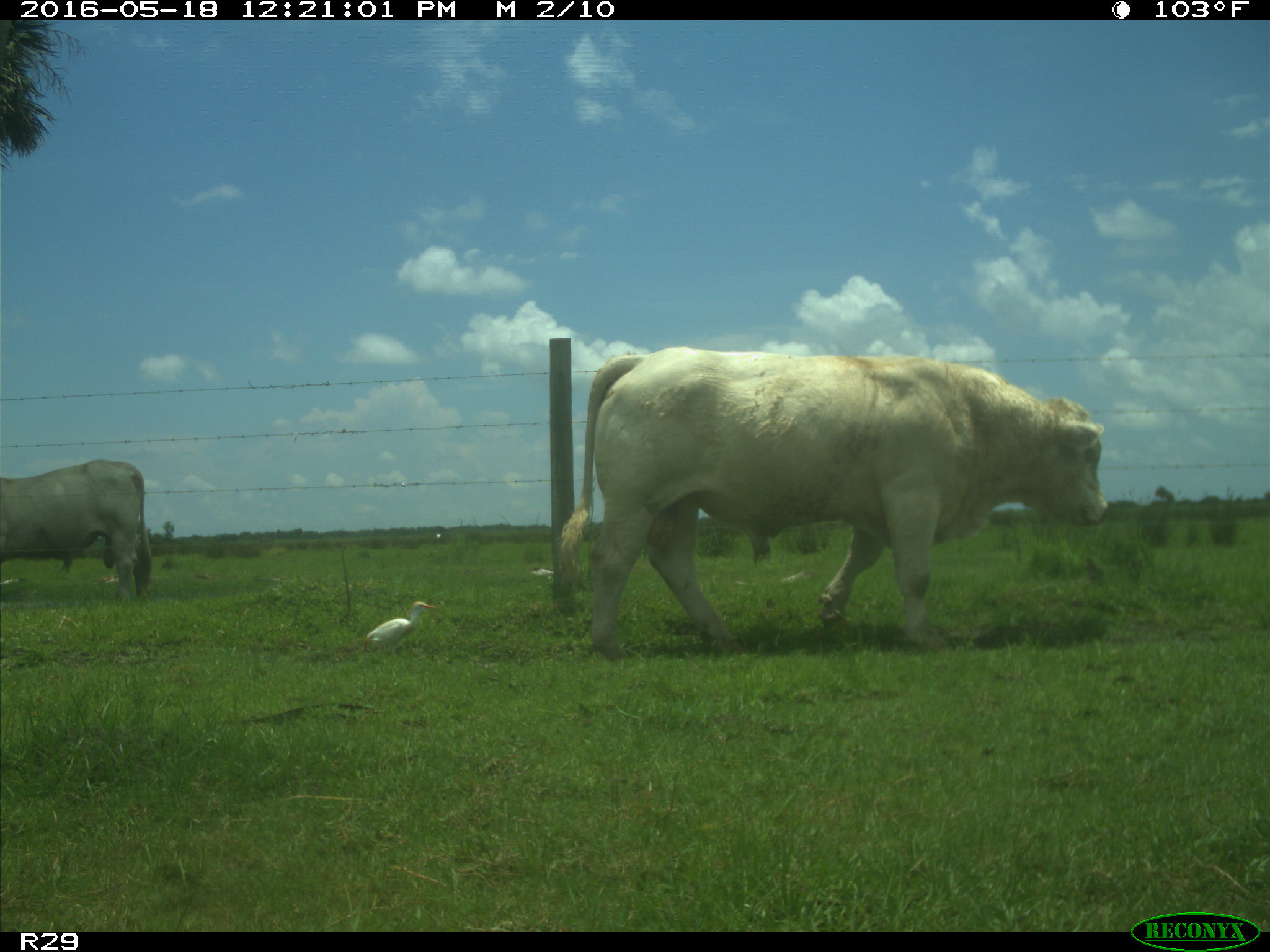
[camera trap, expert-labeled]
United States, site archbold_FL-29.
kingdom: Animalia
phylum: Chordata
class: Mammalia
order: Artiodactyla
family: Bovidae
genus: Bos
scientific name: Bos taurus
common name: domestic cow